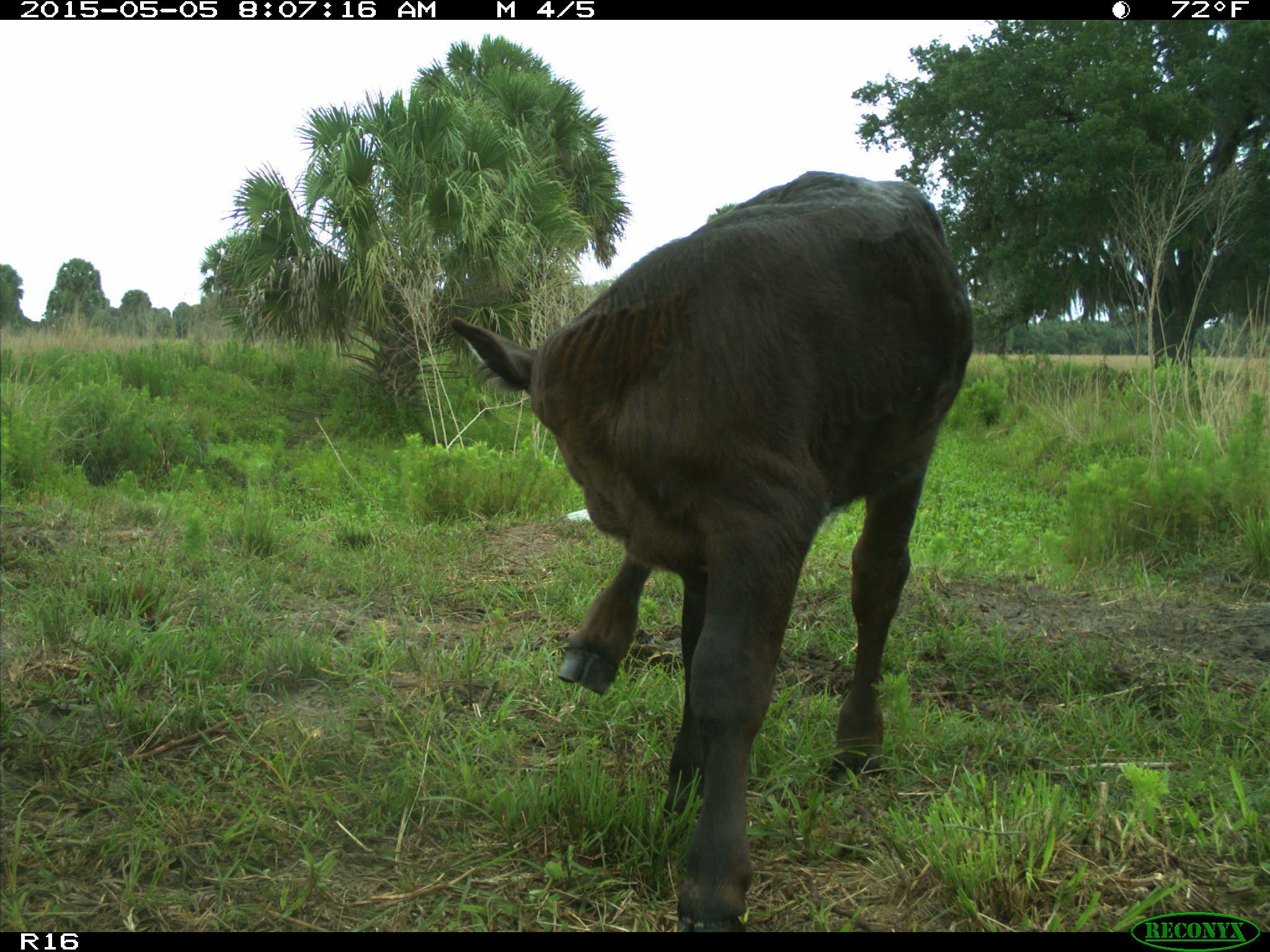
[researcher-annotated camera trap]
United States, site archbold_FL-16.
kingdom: Animalia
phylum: Chordata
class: Mammalia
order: Artiodactyla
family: Bovidae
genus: Bos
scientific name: Bos taurus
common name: domestic cow